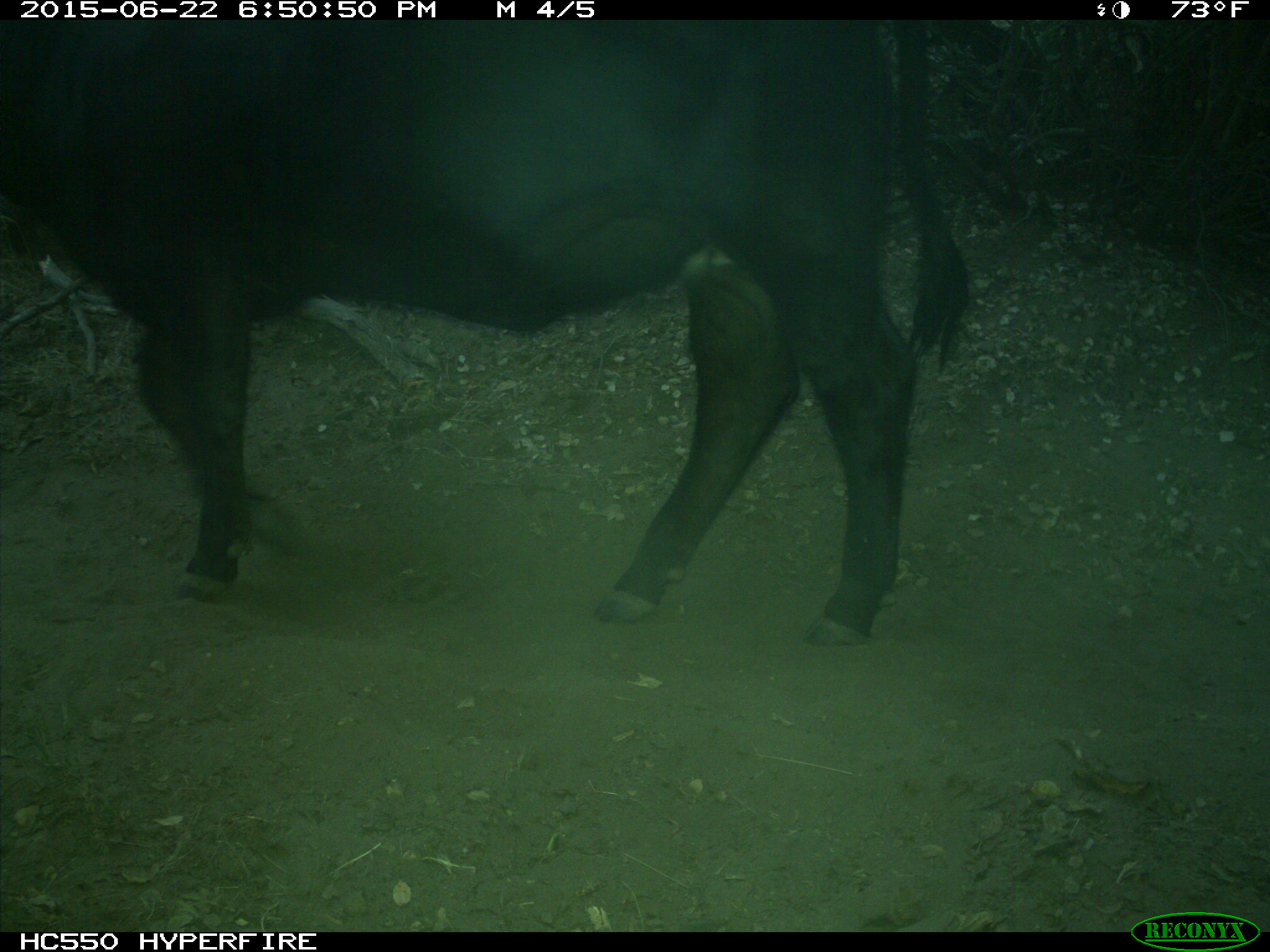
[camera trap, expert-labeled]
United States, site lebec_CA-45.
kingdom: Animalia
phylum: Chordata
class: Mammalia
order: Artiodactyla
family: Bovidae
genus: Bos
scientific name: Bos taurus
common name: domestic cow